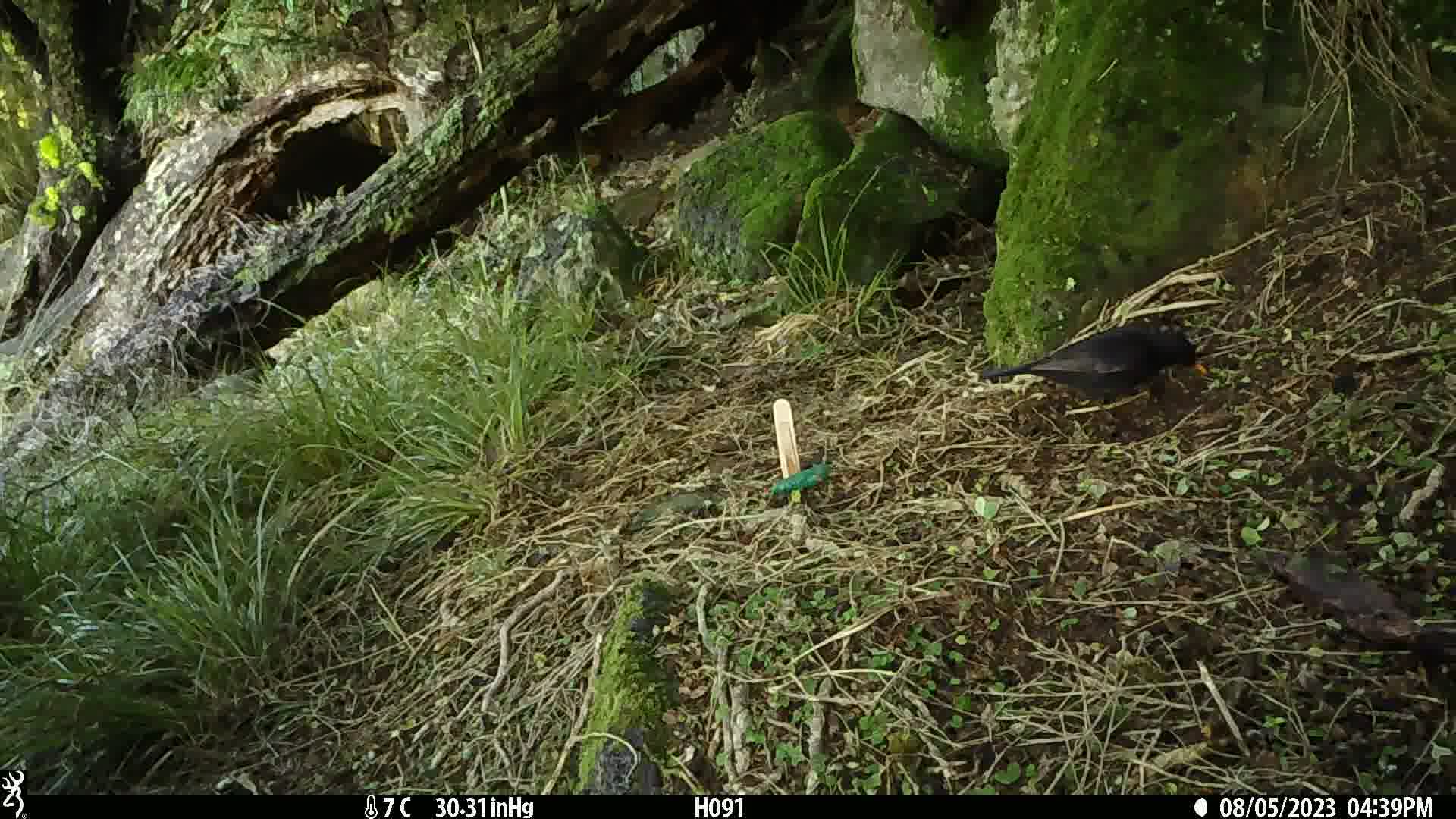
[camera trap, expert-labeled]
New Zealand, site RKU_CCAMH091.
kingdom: Animalia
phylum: Chordata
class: Aves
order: Passeriformes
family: Turdidae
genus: Turdus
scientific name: Turdus merula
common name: eurasian blackbird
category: blackbird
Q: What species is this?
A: Blackbird (eurasian blackbird) (Turdus merula).